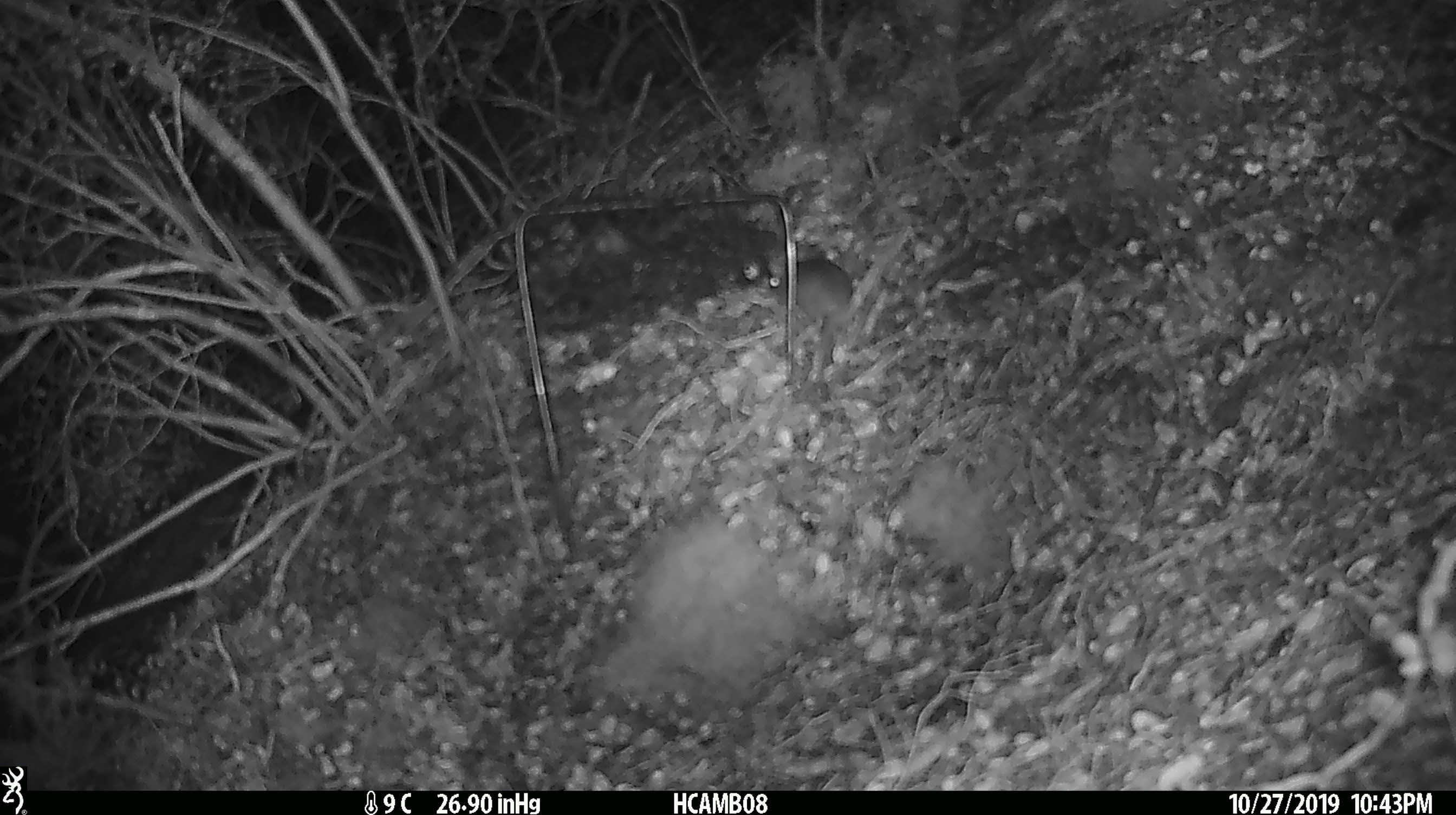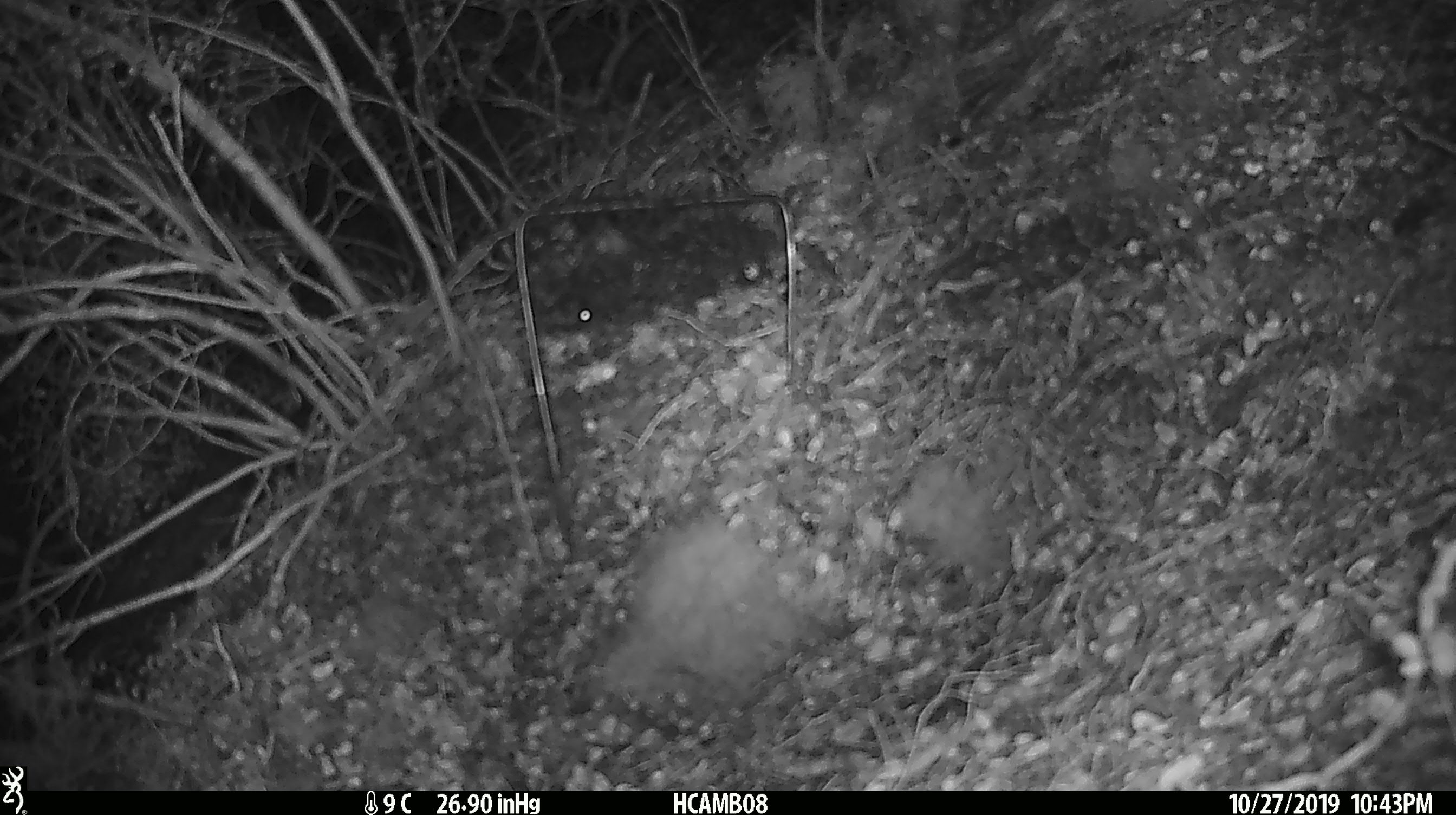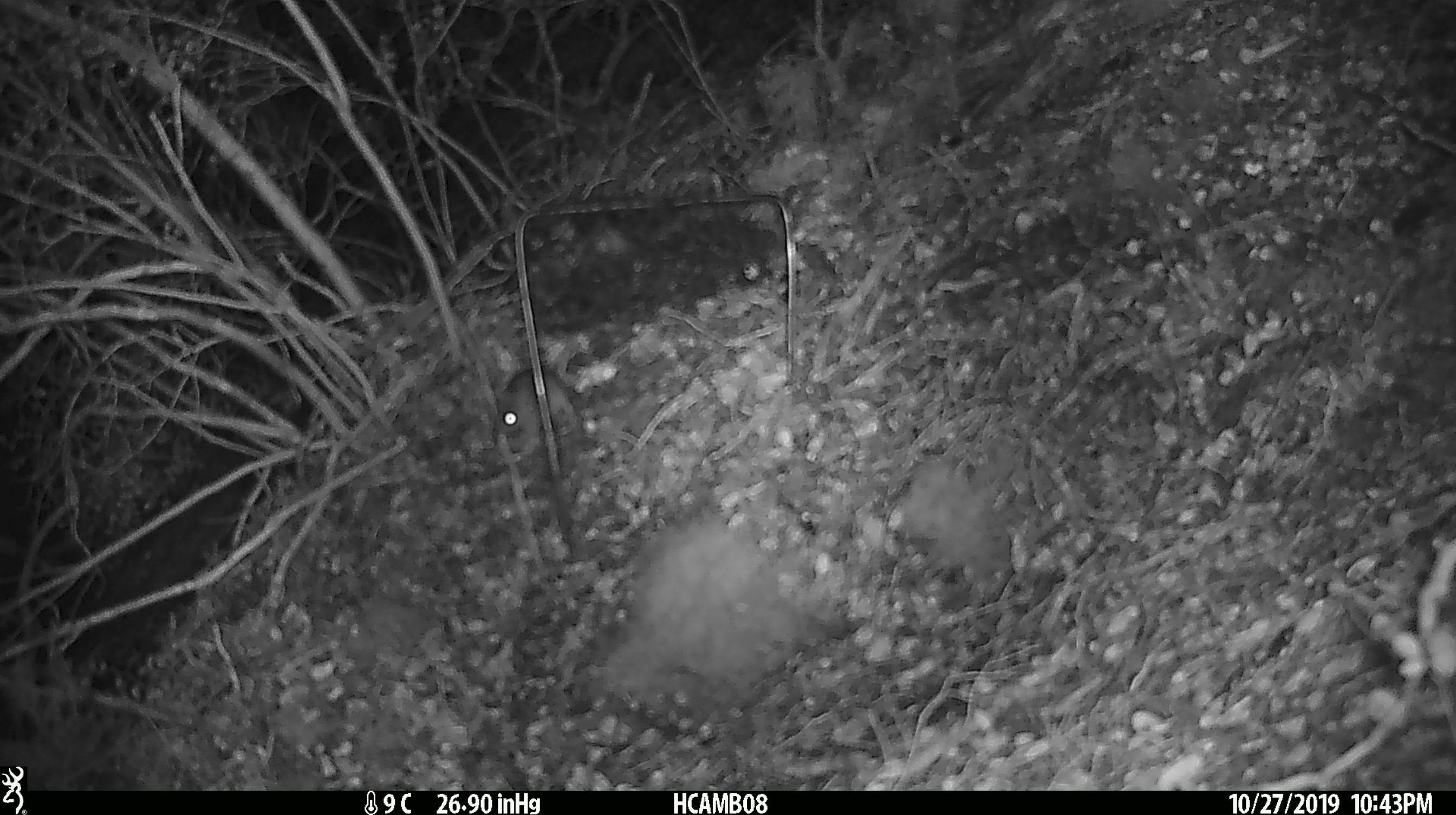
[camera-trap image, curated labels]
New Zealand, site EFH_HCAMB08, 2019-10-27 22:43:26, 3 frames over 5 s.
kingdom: Animalia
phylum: Chordata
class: Mammalia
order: Rodentia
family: Muridae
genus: Mus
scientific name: Mus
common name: mouse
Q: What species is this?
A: Mouse (Mus).